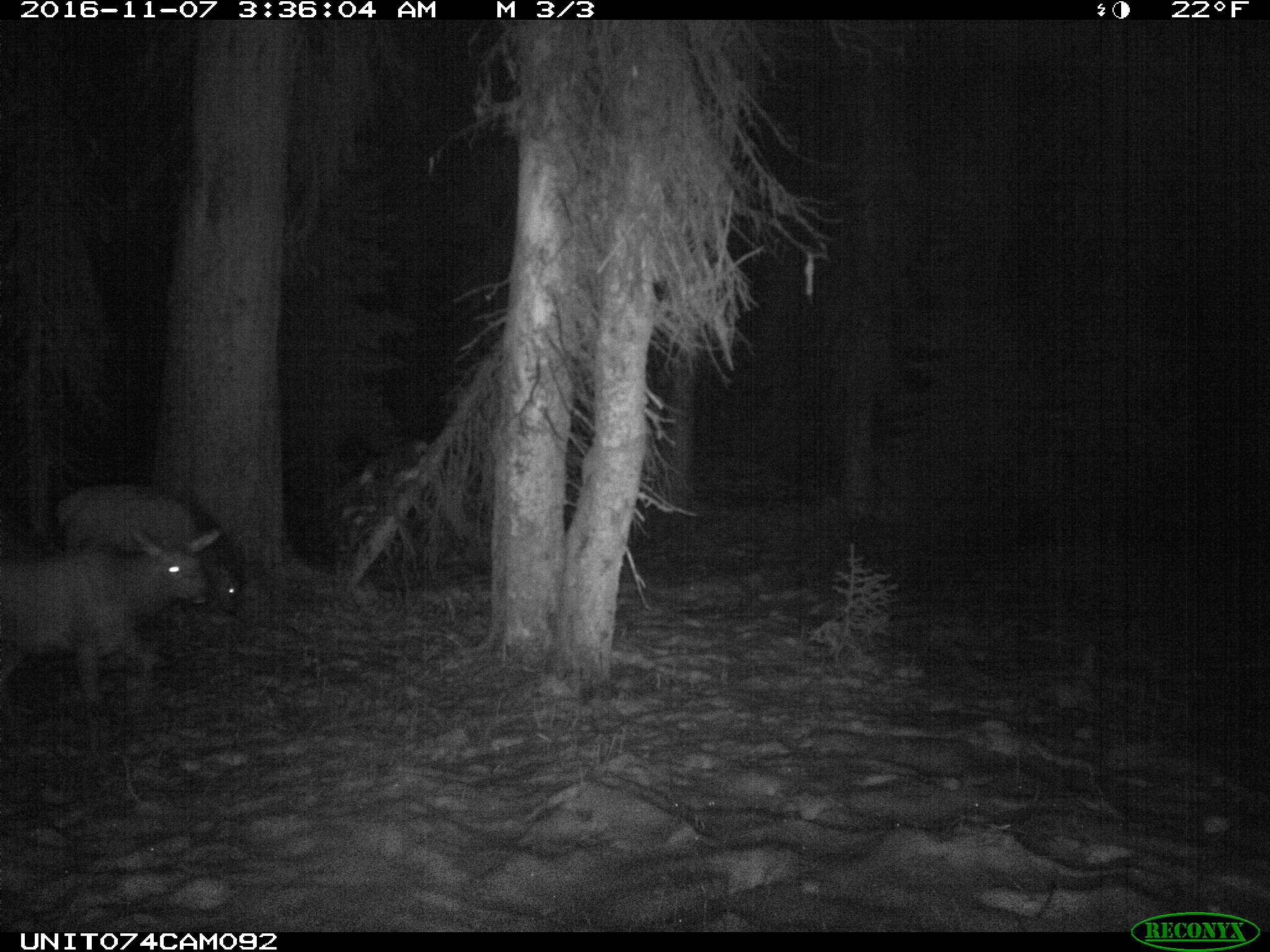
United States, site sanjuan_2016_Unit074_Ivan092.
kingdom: Animalia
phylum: Chordata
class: Mammalia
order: Artiodactyla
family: Cervidae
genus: Cervus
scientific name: Cervus elaphus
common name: red deer